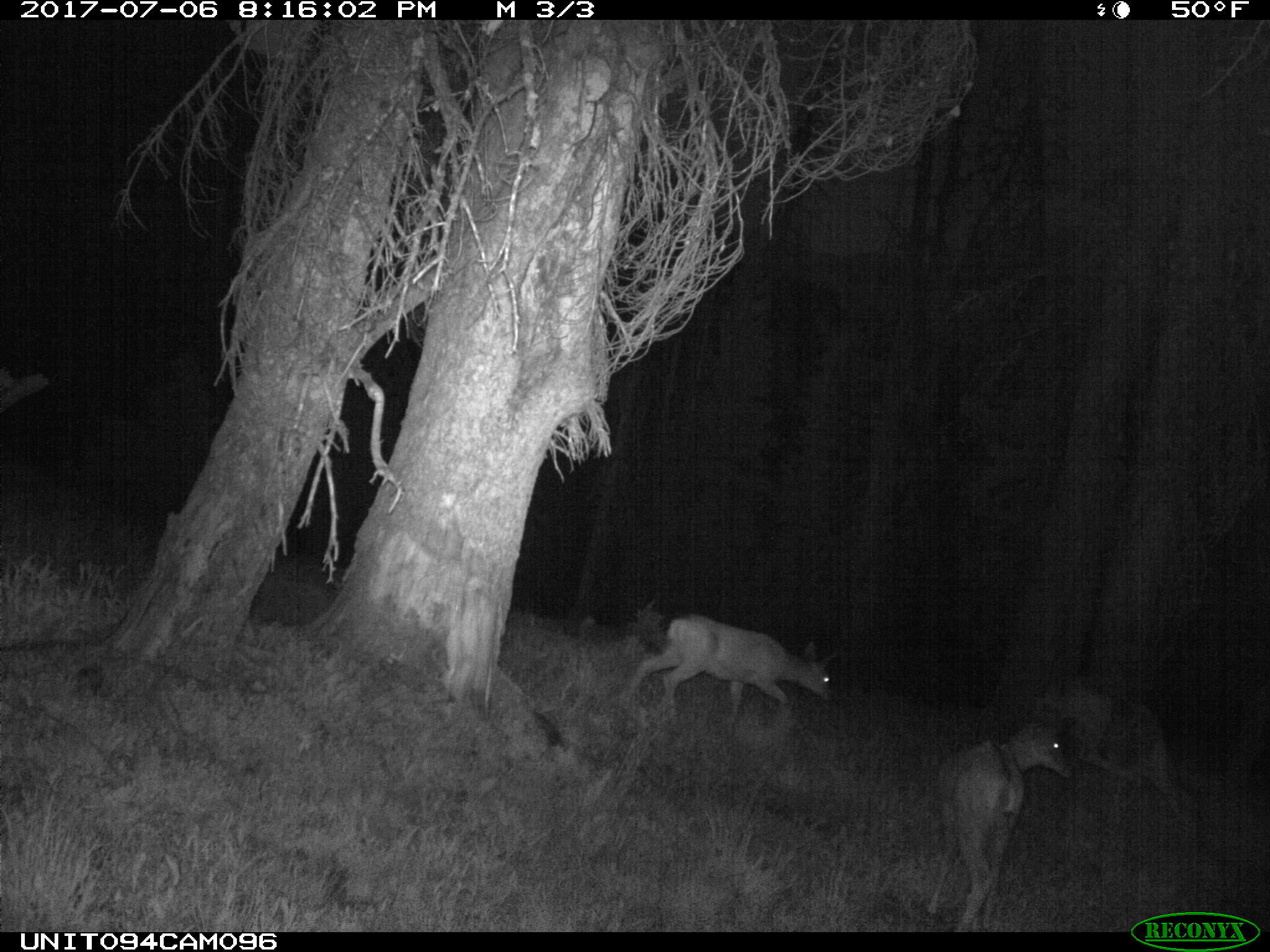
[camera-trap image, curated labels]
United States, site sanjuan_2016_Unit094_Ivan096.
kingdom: Animalia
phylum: Chordata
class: Mammalia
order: Artiodactyla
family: Cervidae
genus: Odocoileus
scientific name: Odocoileus hemionus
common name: mule deer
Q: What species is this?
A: Odocoileus hemionus (mule deer).